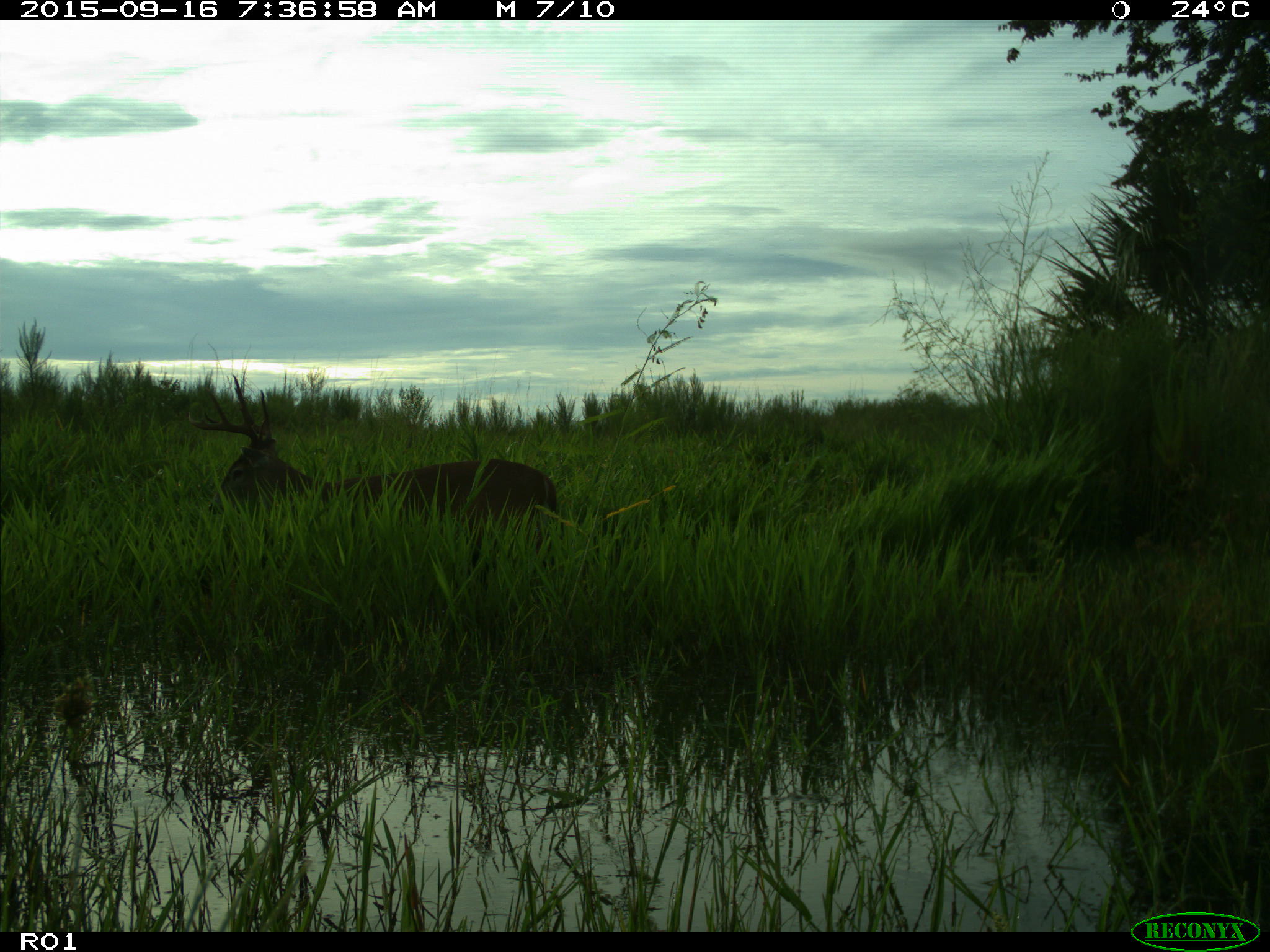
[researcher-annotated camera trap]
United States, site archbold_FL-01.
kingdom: Animalia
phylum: Chordata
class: Mammalia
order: Artiodactyla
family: Cervidae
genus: Odocoileus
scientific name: Odocoileus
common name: deer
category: unidentified deer